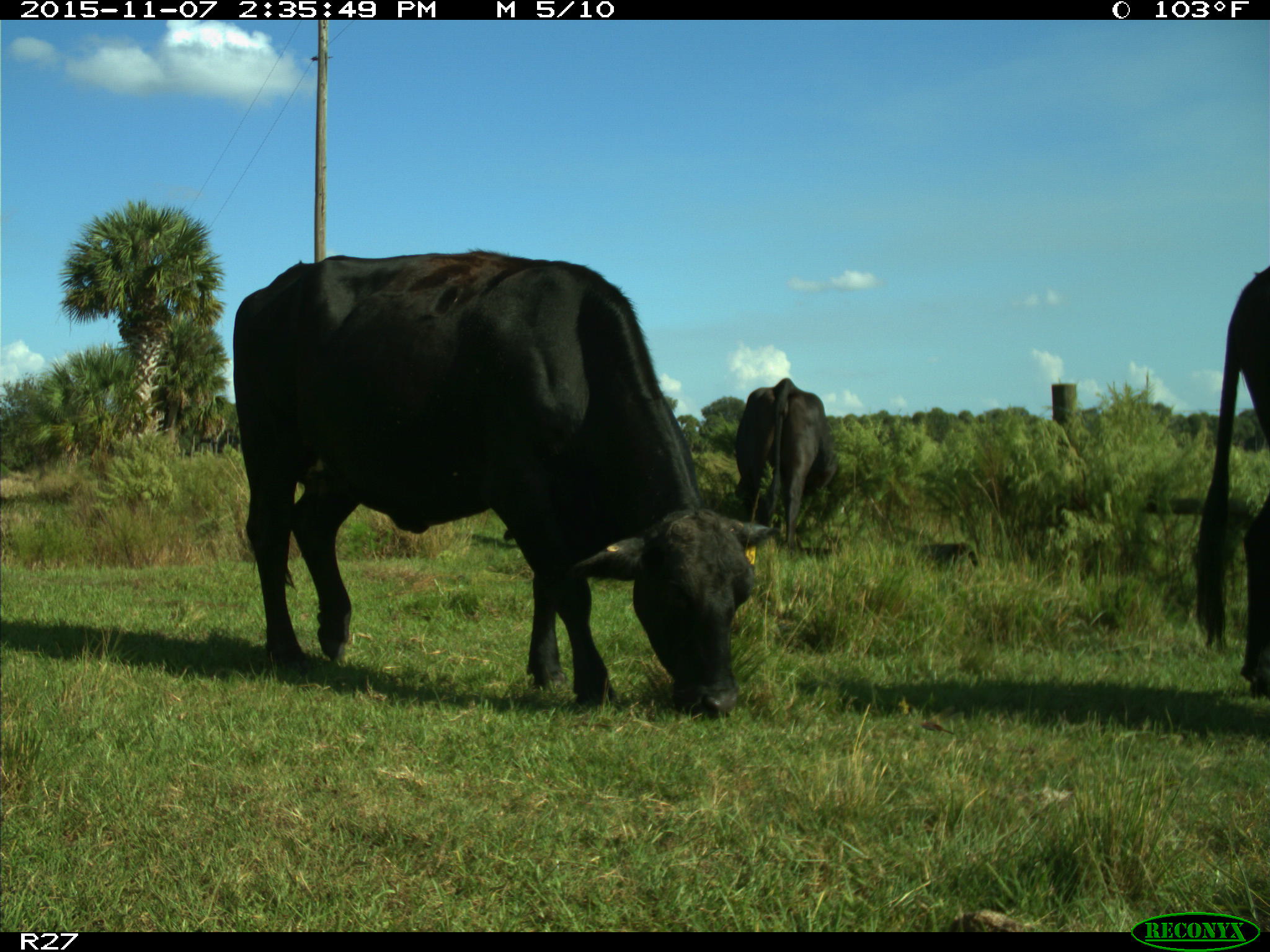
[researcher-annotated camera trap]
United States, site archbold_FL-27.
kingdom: Animalia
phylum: Chordata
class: Mammalia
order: Artiodactyla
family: Bovidae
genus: Bos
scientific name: Bos taurus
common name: domestic cow